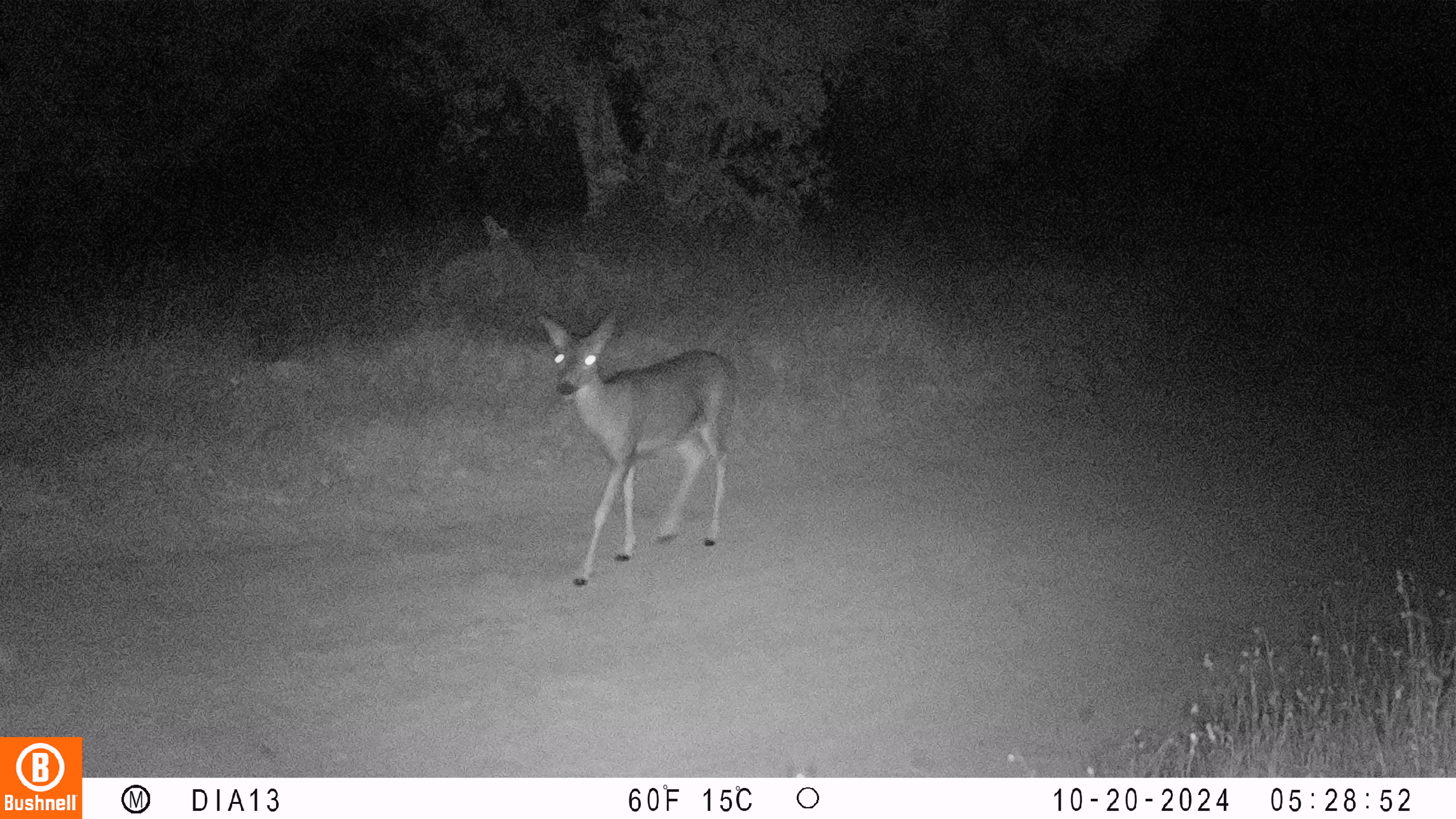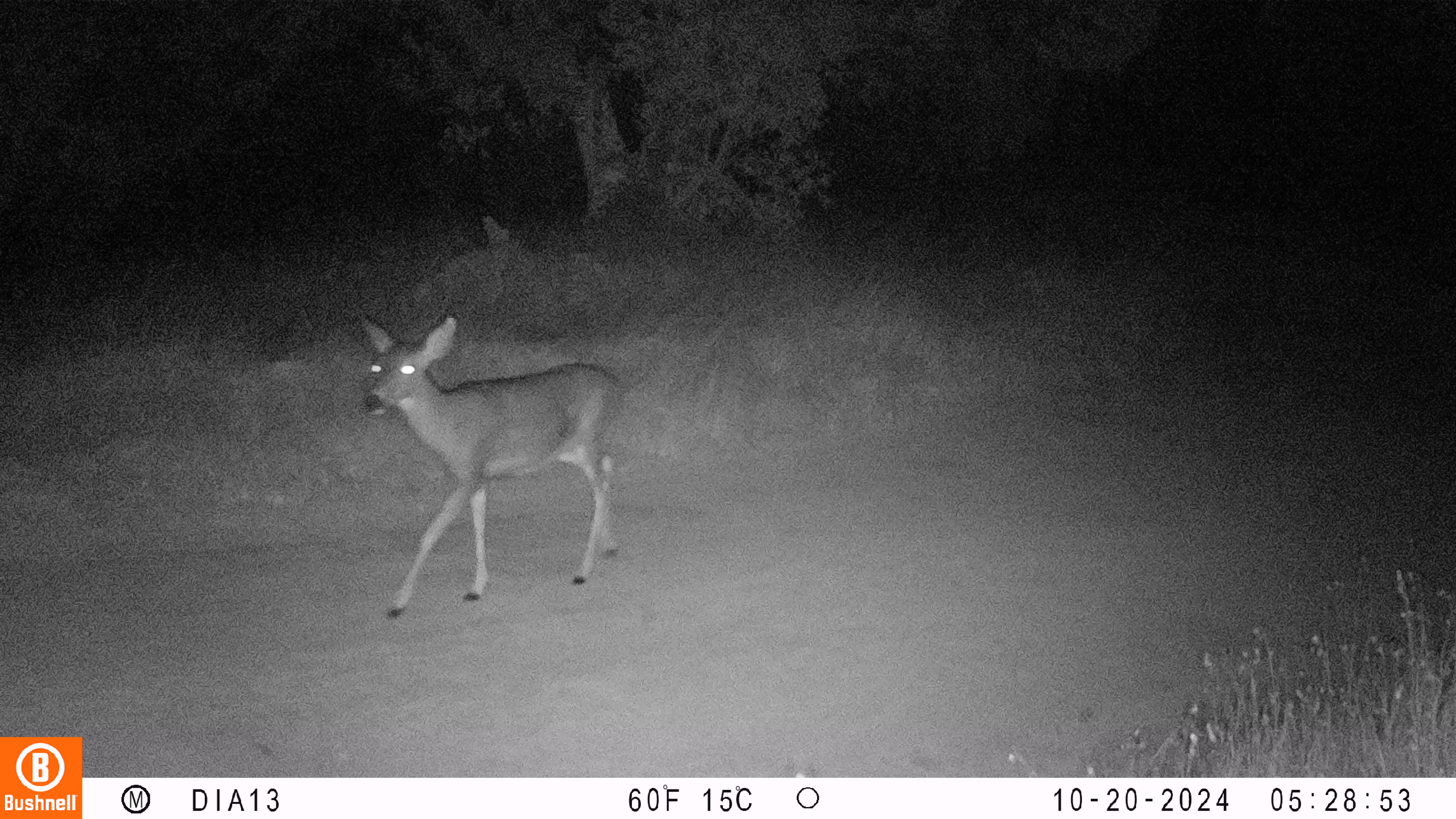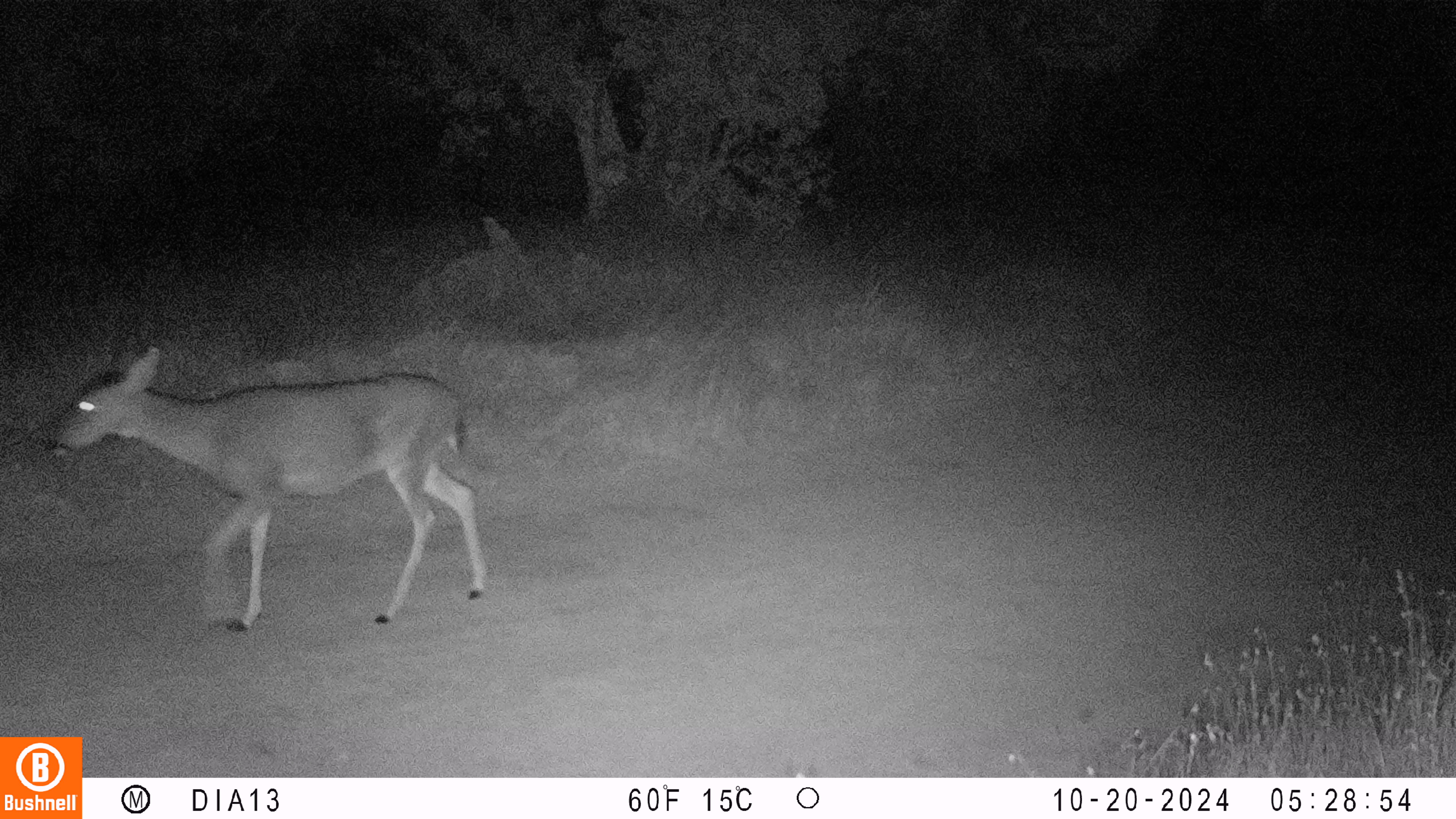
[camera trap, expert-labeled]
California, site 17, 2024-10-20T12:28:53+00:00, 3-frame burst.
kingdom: Animalia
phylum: Chordata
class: Mammalia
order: Artiodactyla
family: Cervidae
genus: Odocoileus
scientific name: Odocoileus hemionus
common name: mule deer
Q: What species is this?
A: Mule deer (Odocoileus hemionus).